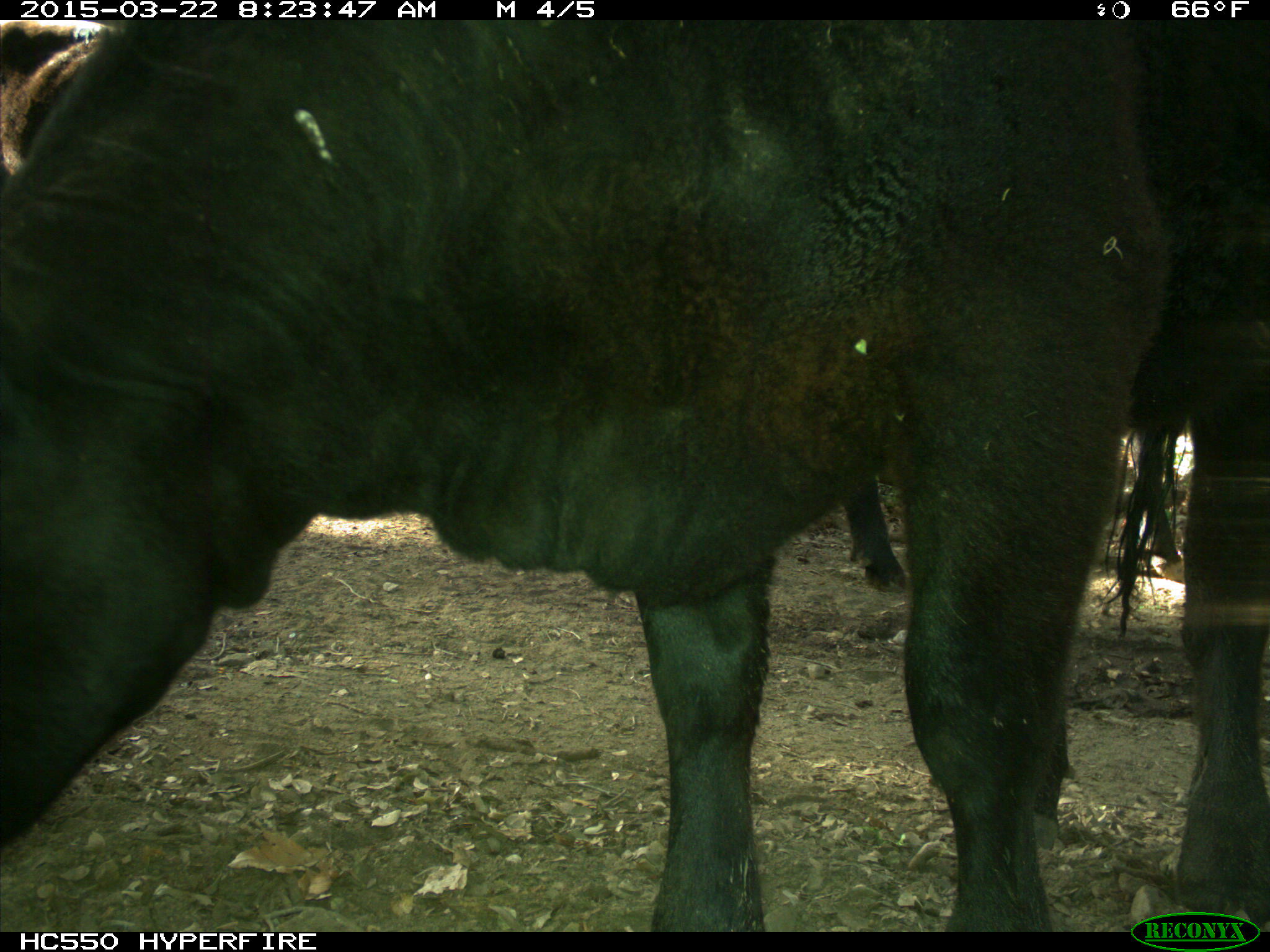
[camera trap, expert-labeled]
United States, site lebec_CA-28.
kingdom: Animalia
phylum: Chordata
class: Mammalia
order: Artiodactyla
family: Bovidae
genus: Bos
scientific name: Bos taurus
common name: domestic cow